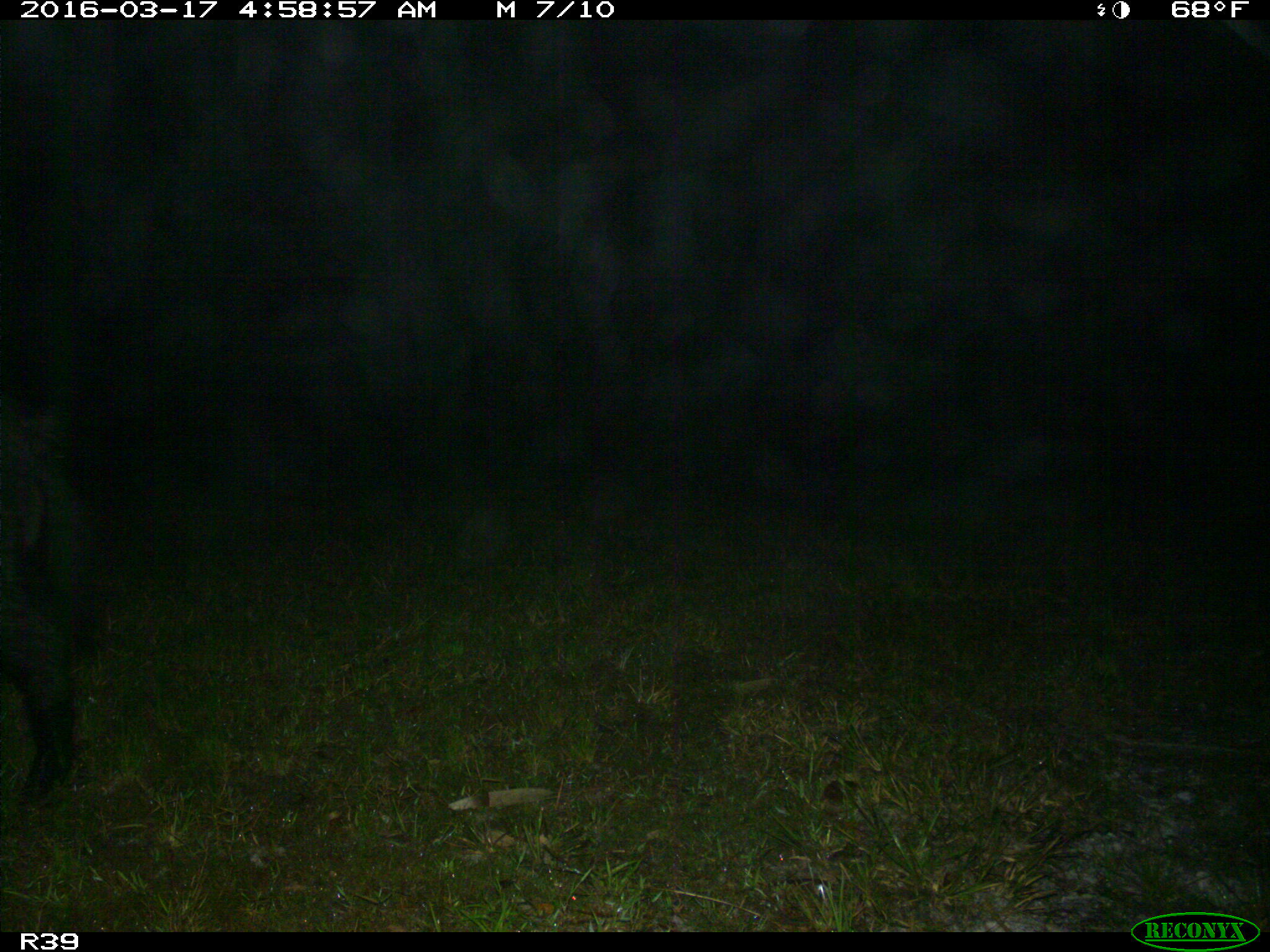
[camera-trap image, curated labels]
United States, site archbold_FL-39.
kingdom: Animalia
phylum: Chordata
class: Mammalia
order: Artiodactyla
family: Suidae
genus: Sus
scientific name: Sus scrofa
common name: wild boar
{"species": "Sus scrofa (wild boar)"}